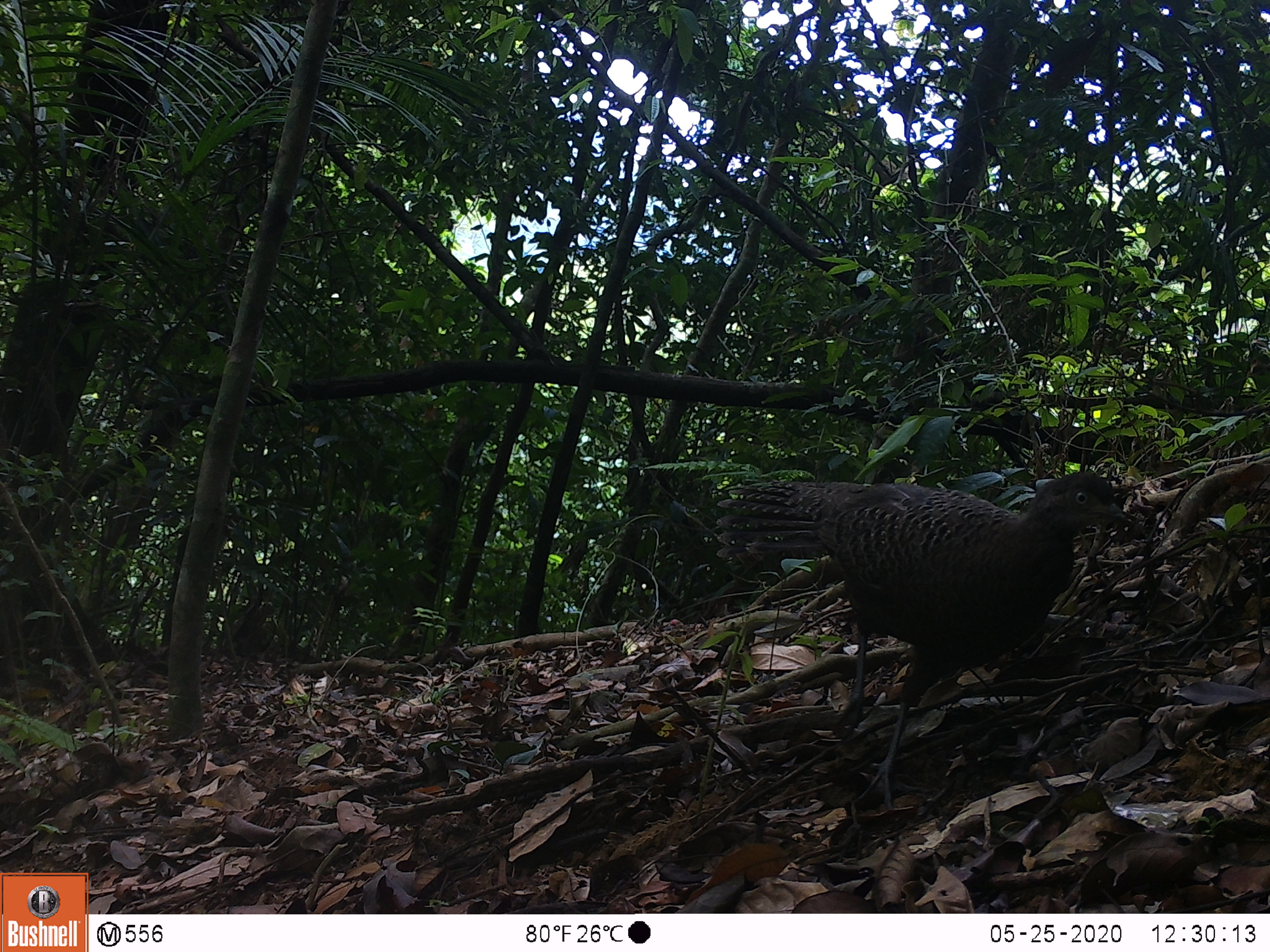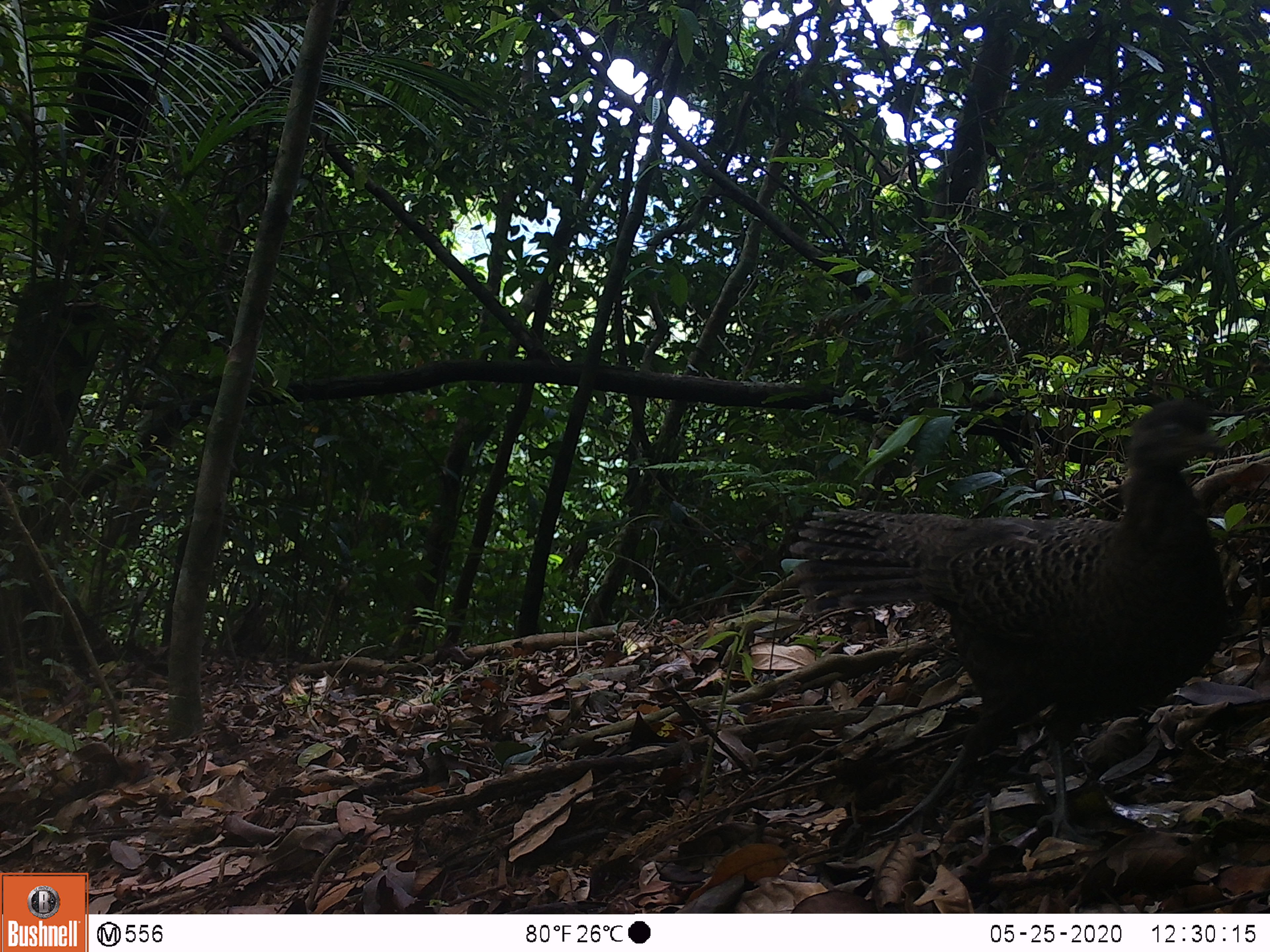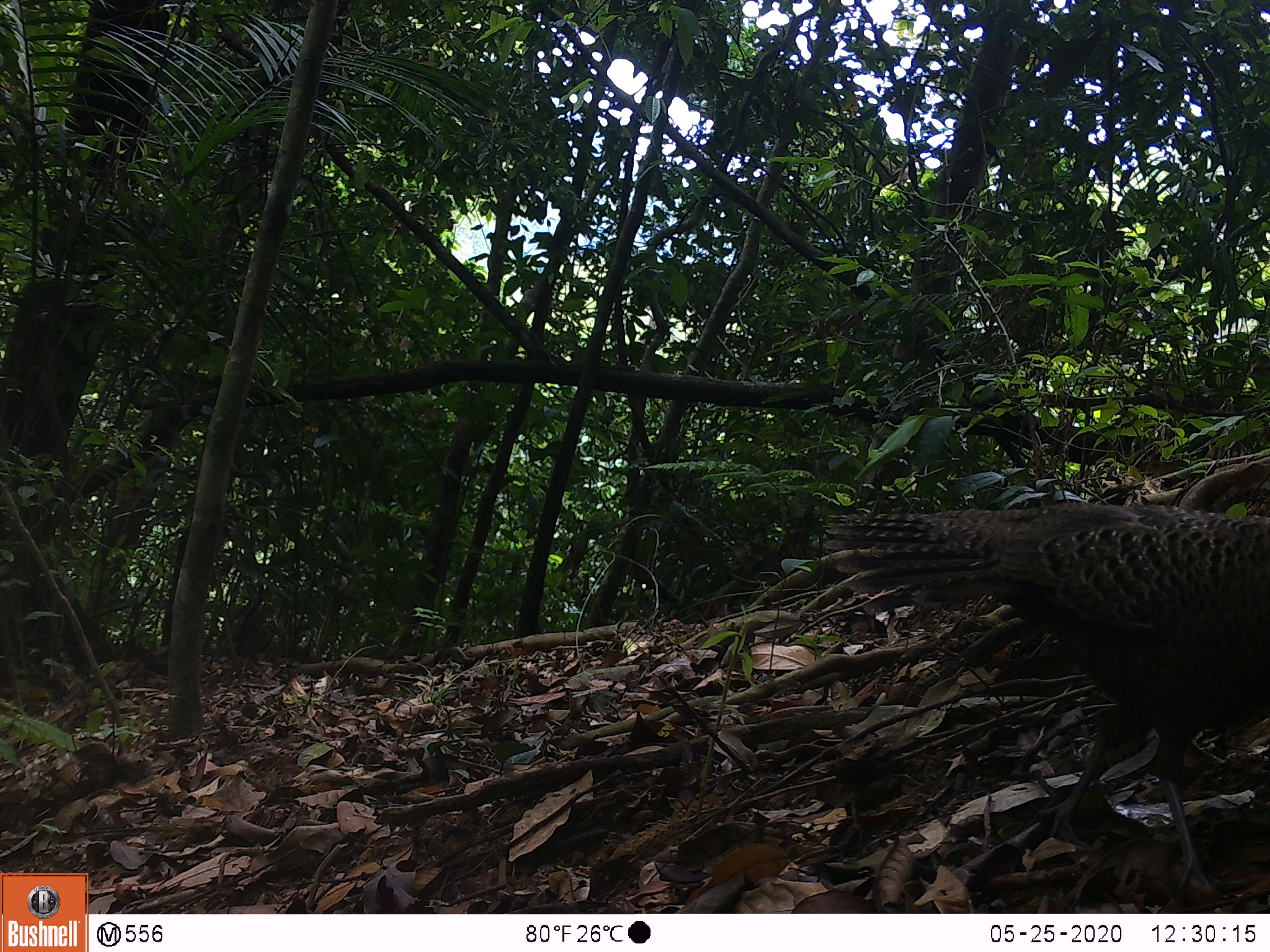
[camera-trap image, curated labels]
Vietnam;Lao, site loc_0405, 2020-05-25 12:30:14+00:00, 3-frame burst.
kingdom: Animalia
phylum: Chordata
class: Aves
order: Galliformes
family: Phasianidae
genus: Polyplectron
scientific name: Polyplectron bicalcaratum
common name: gray peacock-pheasant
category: grey peacock pheasant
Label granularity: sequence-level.